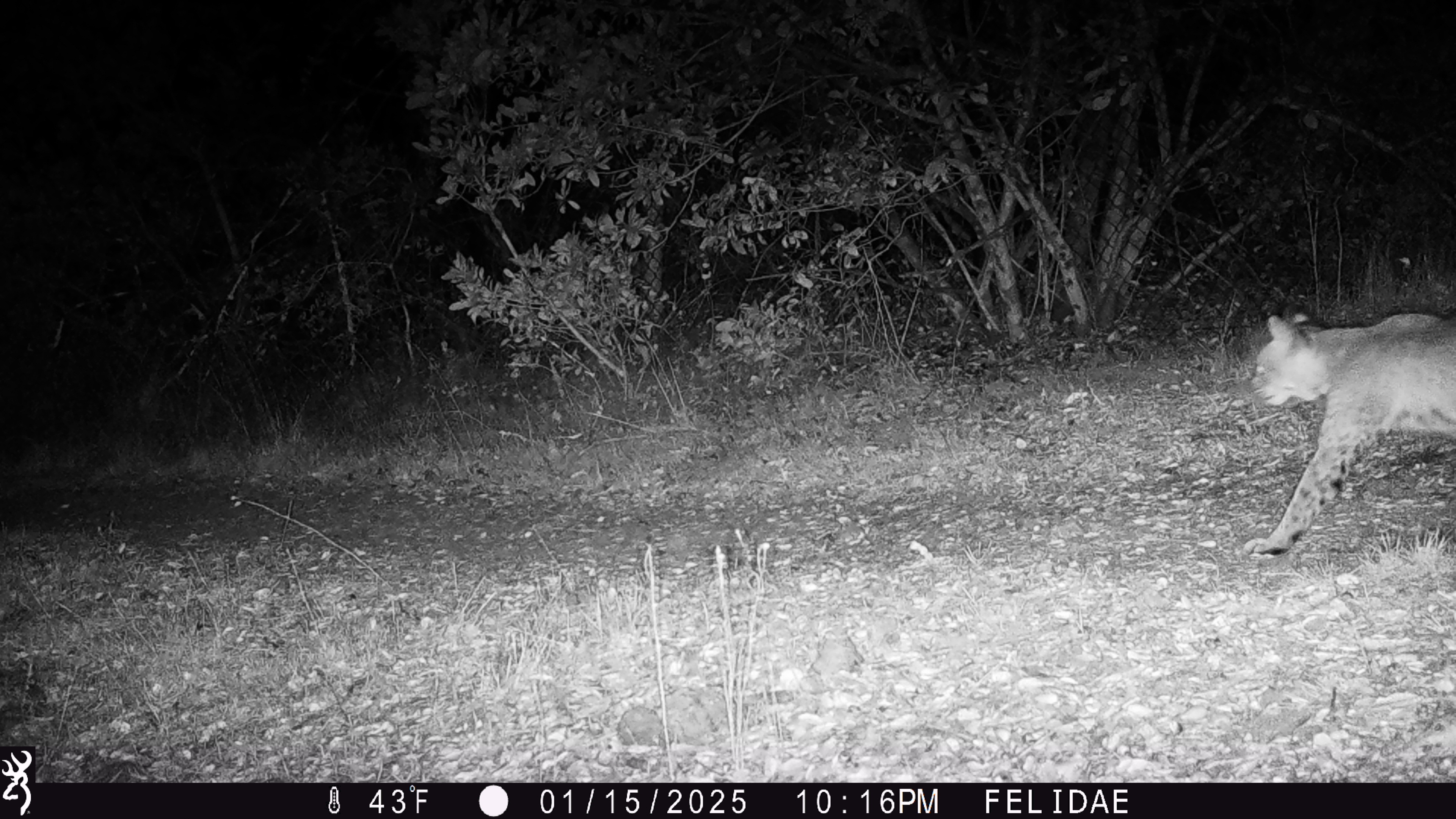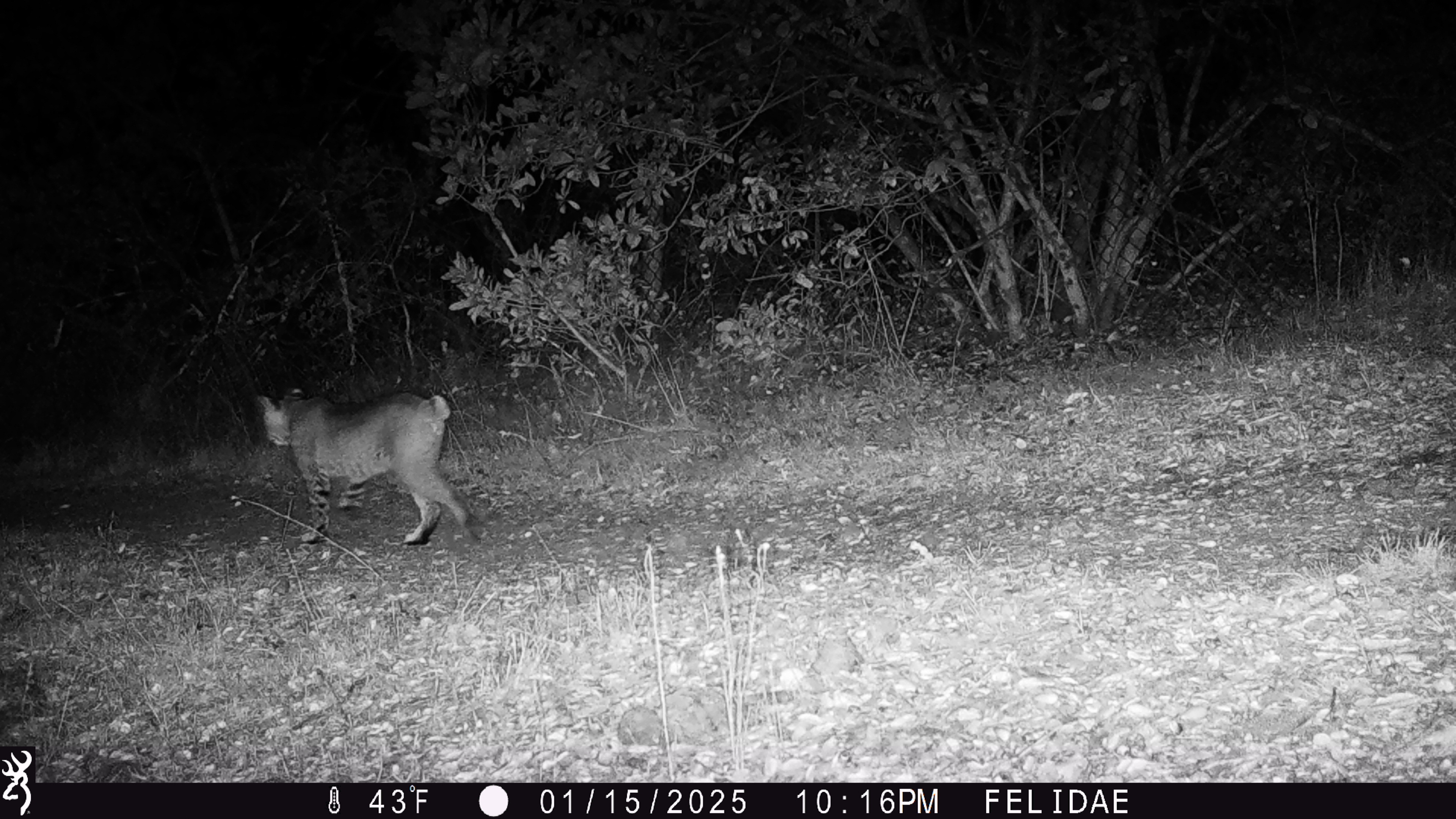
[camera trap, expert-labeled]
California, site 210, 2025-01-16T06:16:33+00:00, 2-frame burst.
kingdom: Animalia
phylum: Chordata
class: Mammalia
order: Carnivora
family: Felidae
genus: Lynx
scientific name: Lynx rufus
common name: bobcat